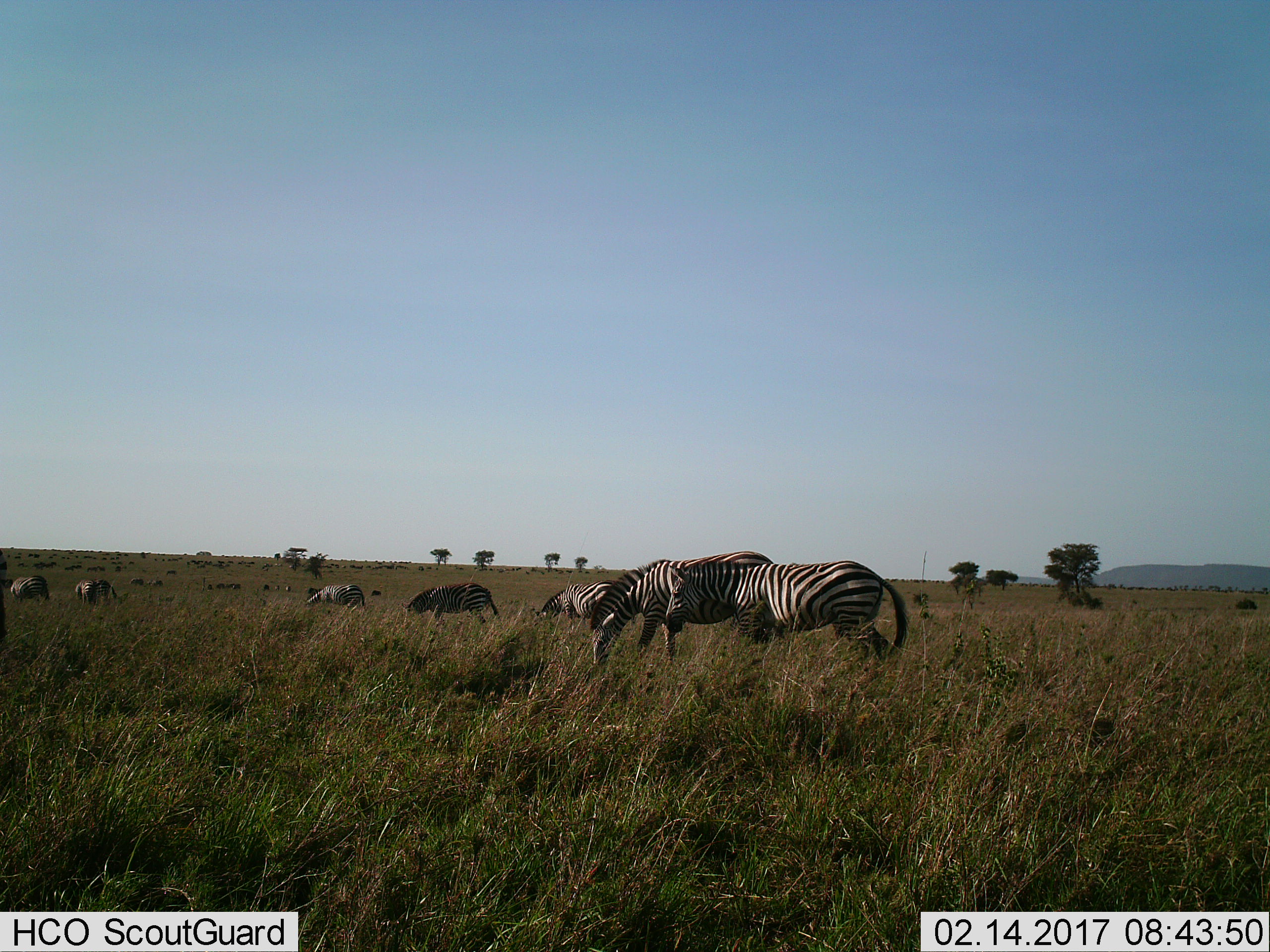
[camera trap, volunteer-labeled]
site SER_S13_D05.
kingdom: Animalia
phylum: Chordata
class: Mammalia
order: Perissodactyla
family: Equidae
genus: Equus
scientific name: Equus quagga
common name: plains zebra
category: zebraplains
Zebraplains (plains zebra) (Equus quagga), count 11-50. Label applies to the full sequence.